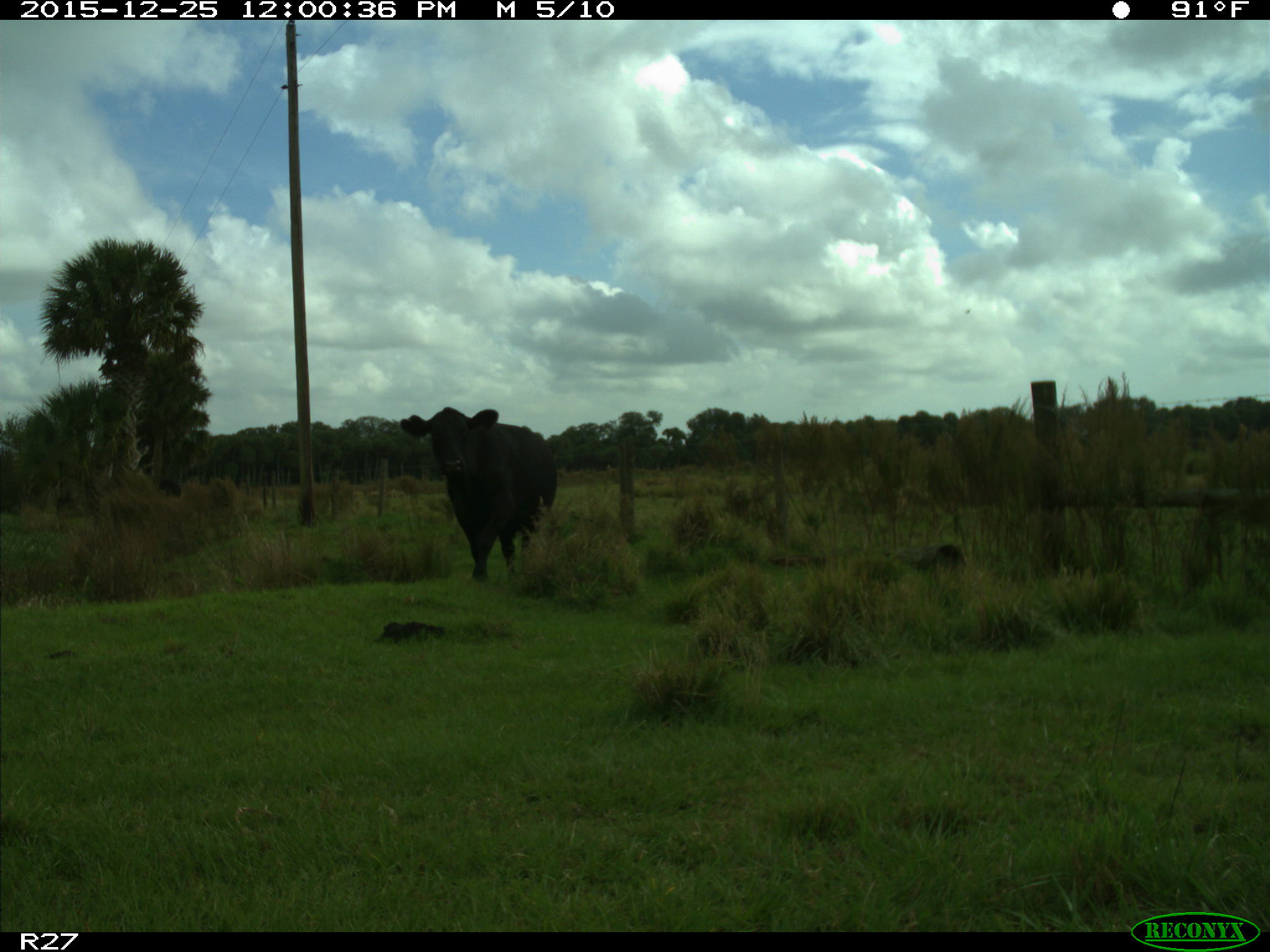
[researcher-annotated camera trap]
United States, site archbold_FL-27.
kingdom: Animalia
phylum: Chordata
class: Mammalia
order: Artiodactyla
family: Bovidae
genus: Bos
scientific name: Bos taurus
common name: domestic cow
Bos taurus (domestic cow).